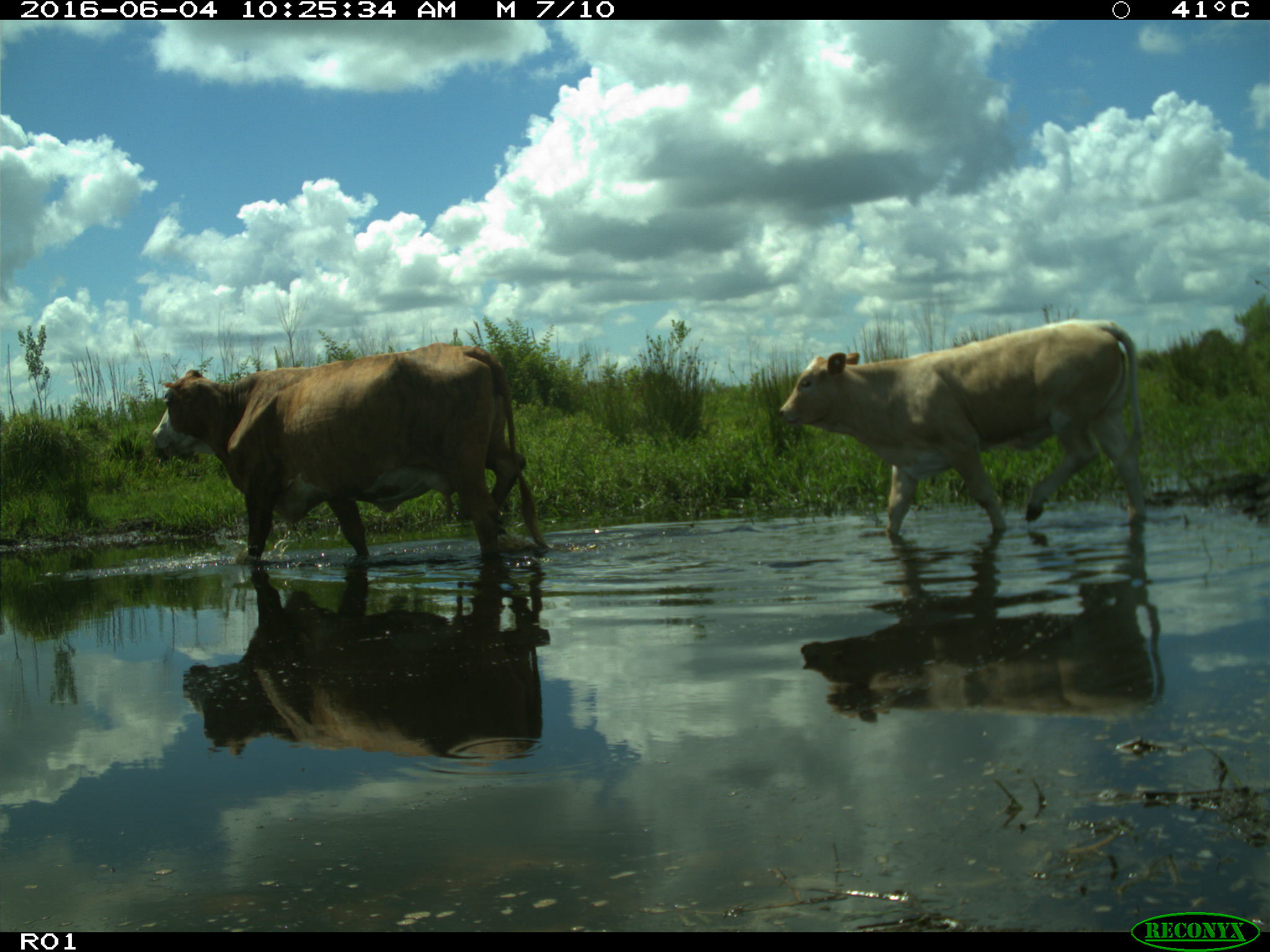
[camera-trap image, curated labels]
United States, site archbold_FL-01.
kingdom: Animalia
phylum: Chordata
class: Mammalia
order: Artiodactyla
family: Bovidae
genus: Bos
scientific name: Bos taurus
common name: domestic cow